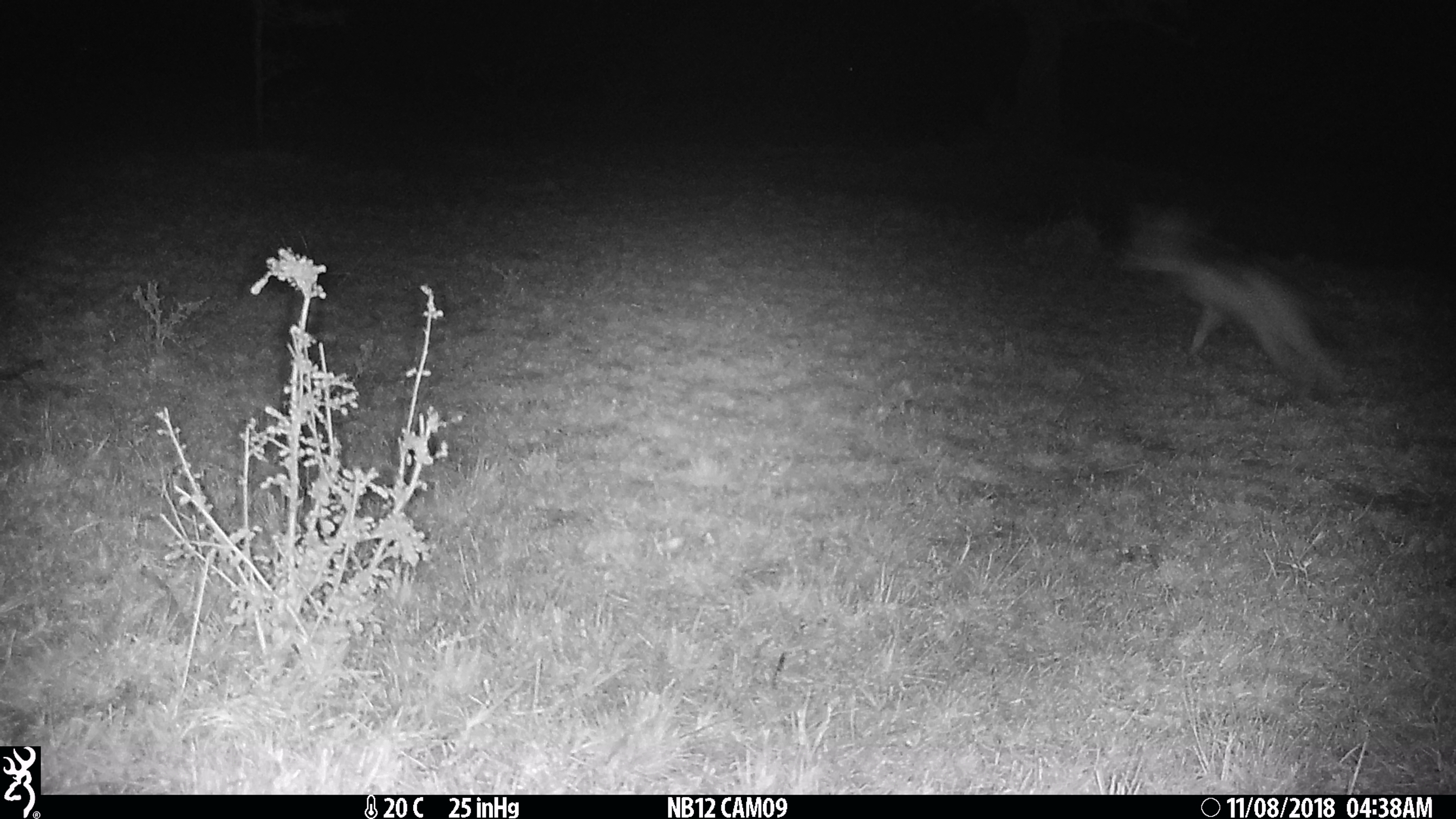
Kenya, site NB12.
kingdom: Animalia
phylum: Chordata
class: Mammalia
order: Carnivora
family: Canidae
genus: Lupulella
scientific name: Lupulella mesomelas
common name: black-backed jackal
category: jackal